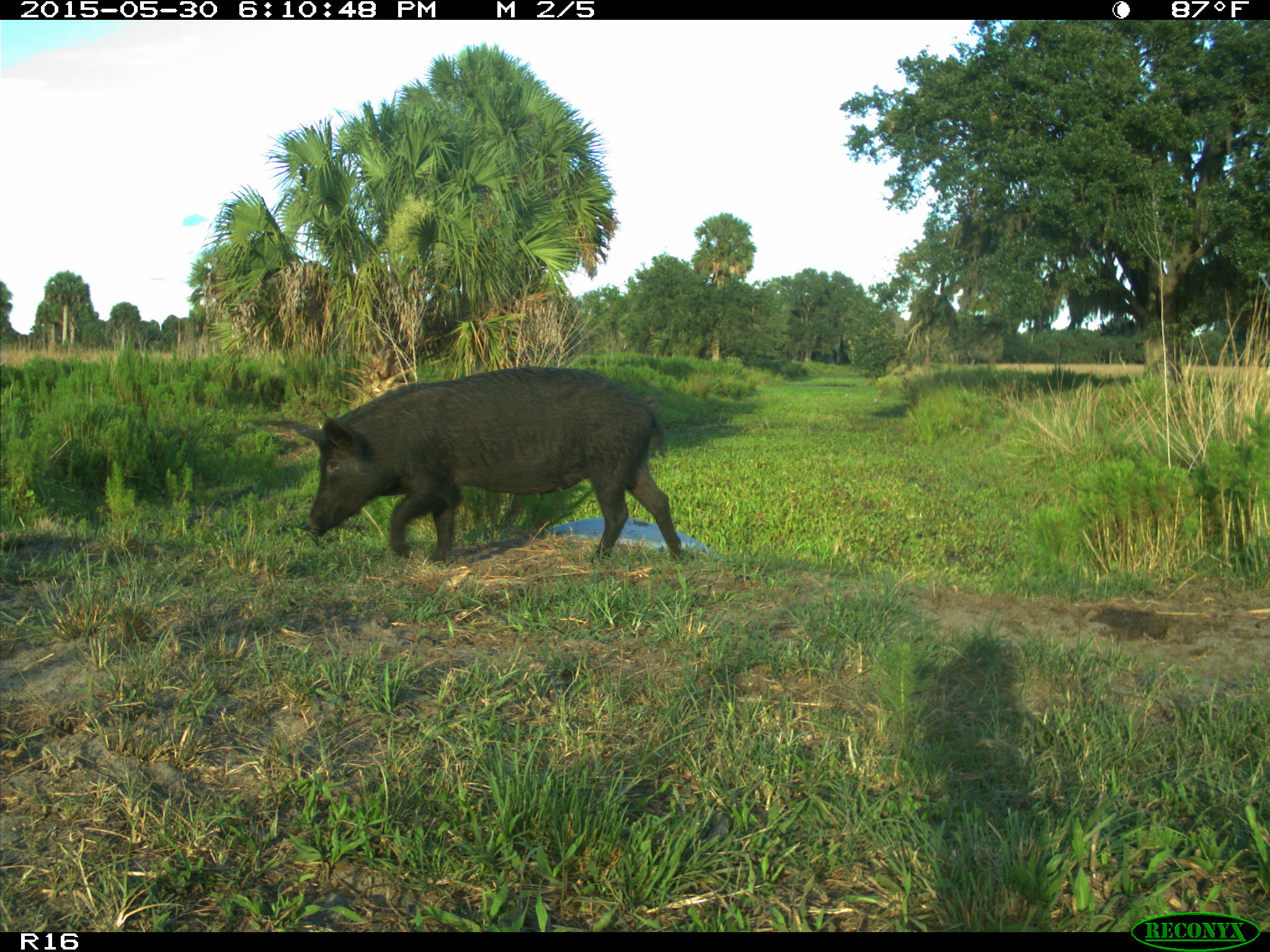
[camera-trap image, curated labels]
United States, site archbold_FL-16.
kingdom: Animalia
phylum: Chordata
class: Mammalia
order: Artiodactyla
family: Suidae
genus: Sus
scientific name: Sus scrofa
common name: wild boar